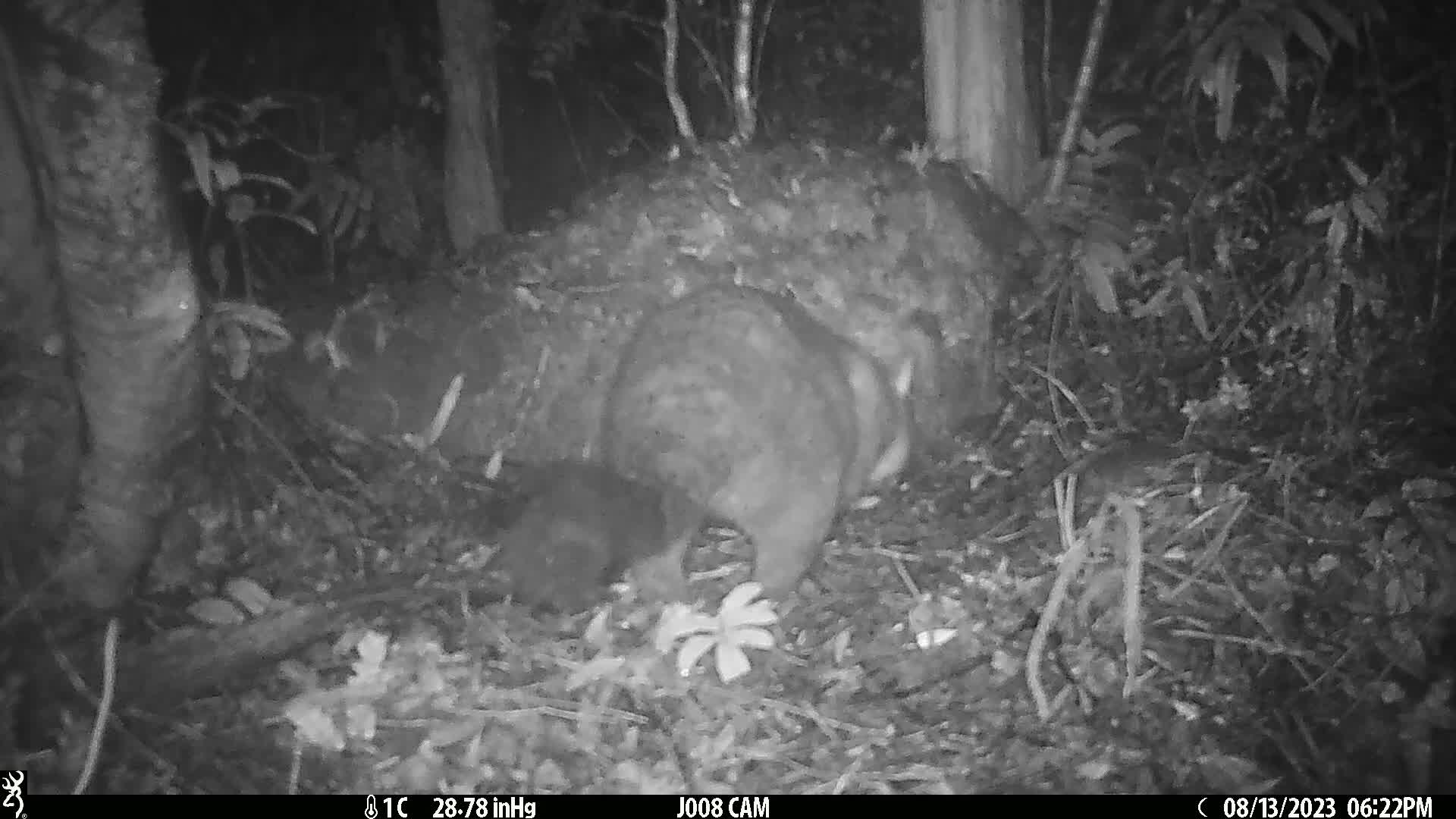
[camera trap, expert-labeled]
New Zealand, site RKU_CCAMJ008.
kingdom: Animalia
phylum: Chordata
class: Mammalia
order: Diprotodontia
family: Phalangeridae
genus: Trichosurus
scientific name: Trichosurus vulpecula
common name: common brushtail possum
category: possum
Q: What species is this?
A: Possum (common brushtail possum) (Trichosurus vulpecula).